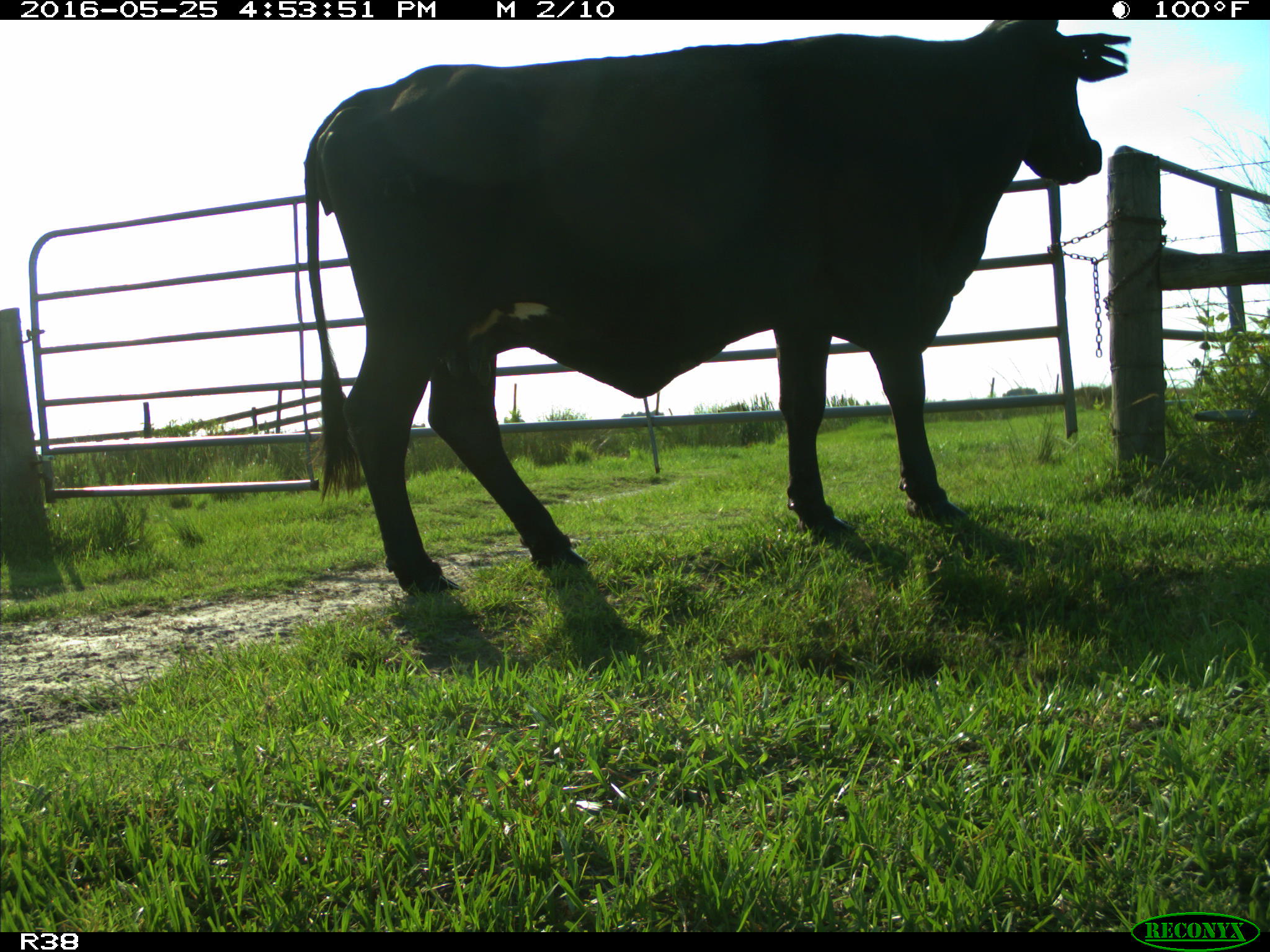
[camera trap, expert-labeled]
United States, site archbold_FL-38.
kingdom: Animalia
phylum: Chordata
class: Mammalia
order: Artiodactyla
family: Bovidae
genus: Bos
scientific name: Bos taurus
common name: domestic cow